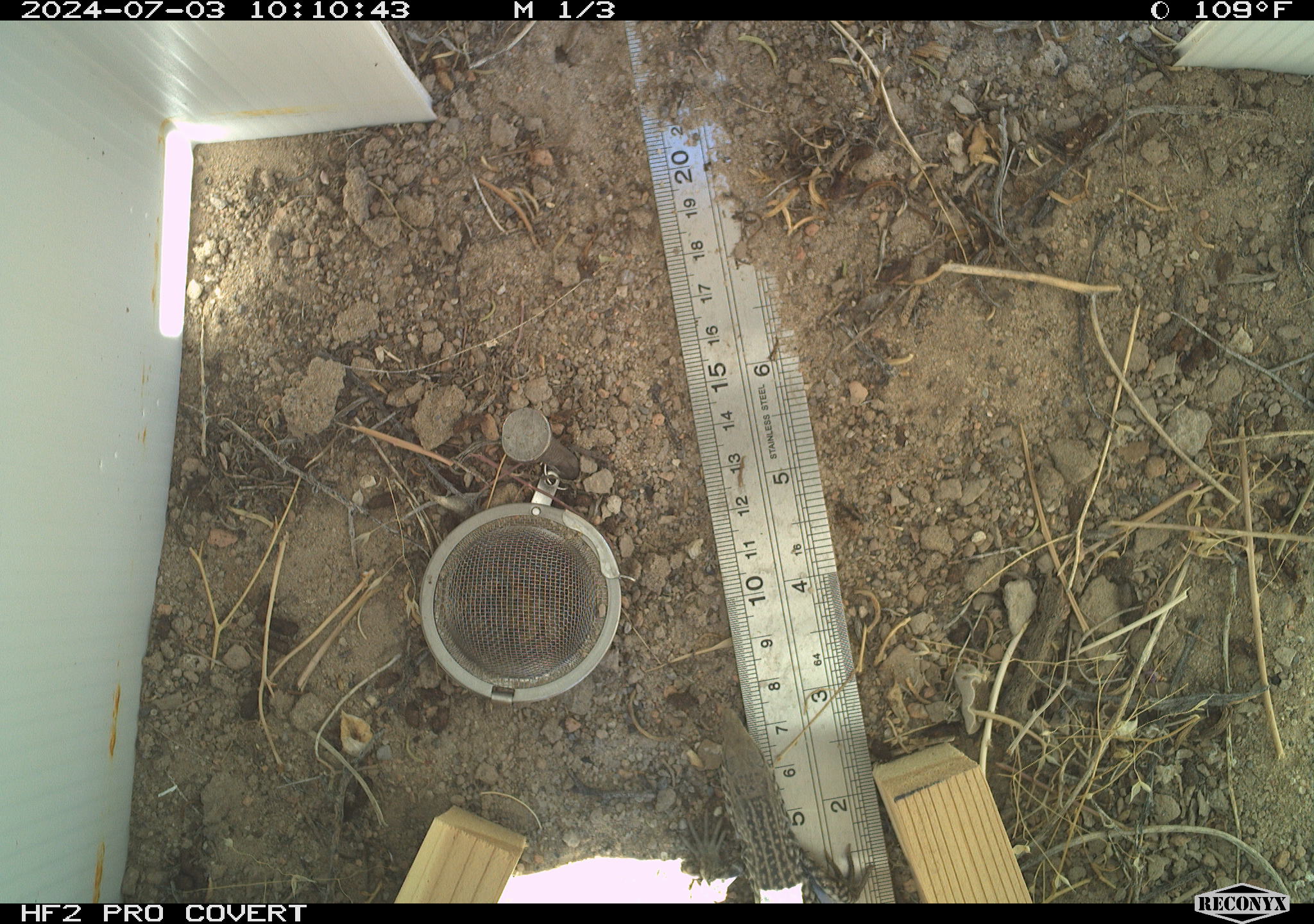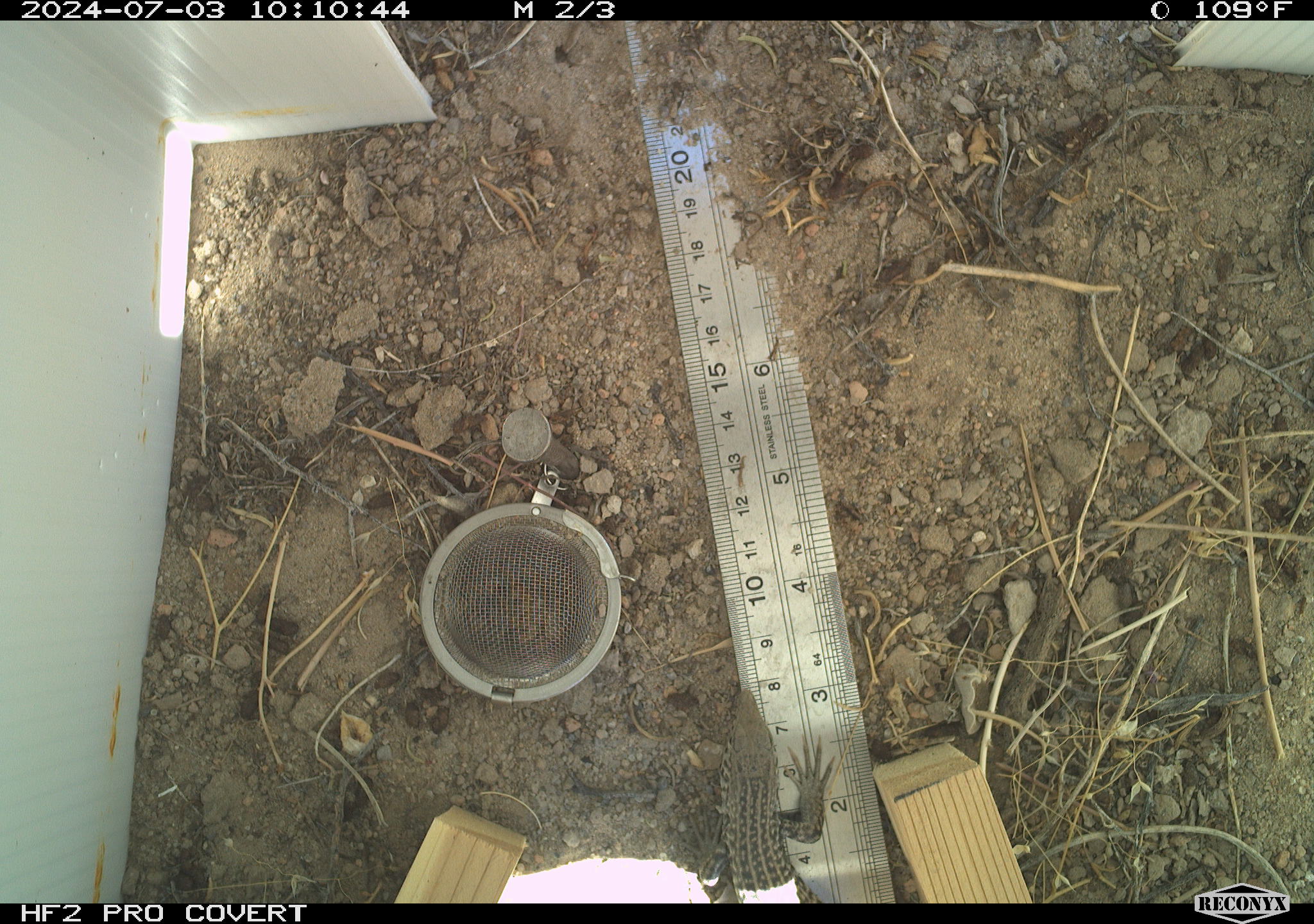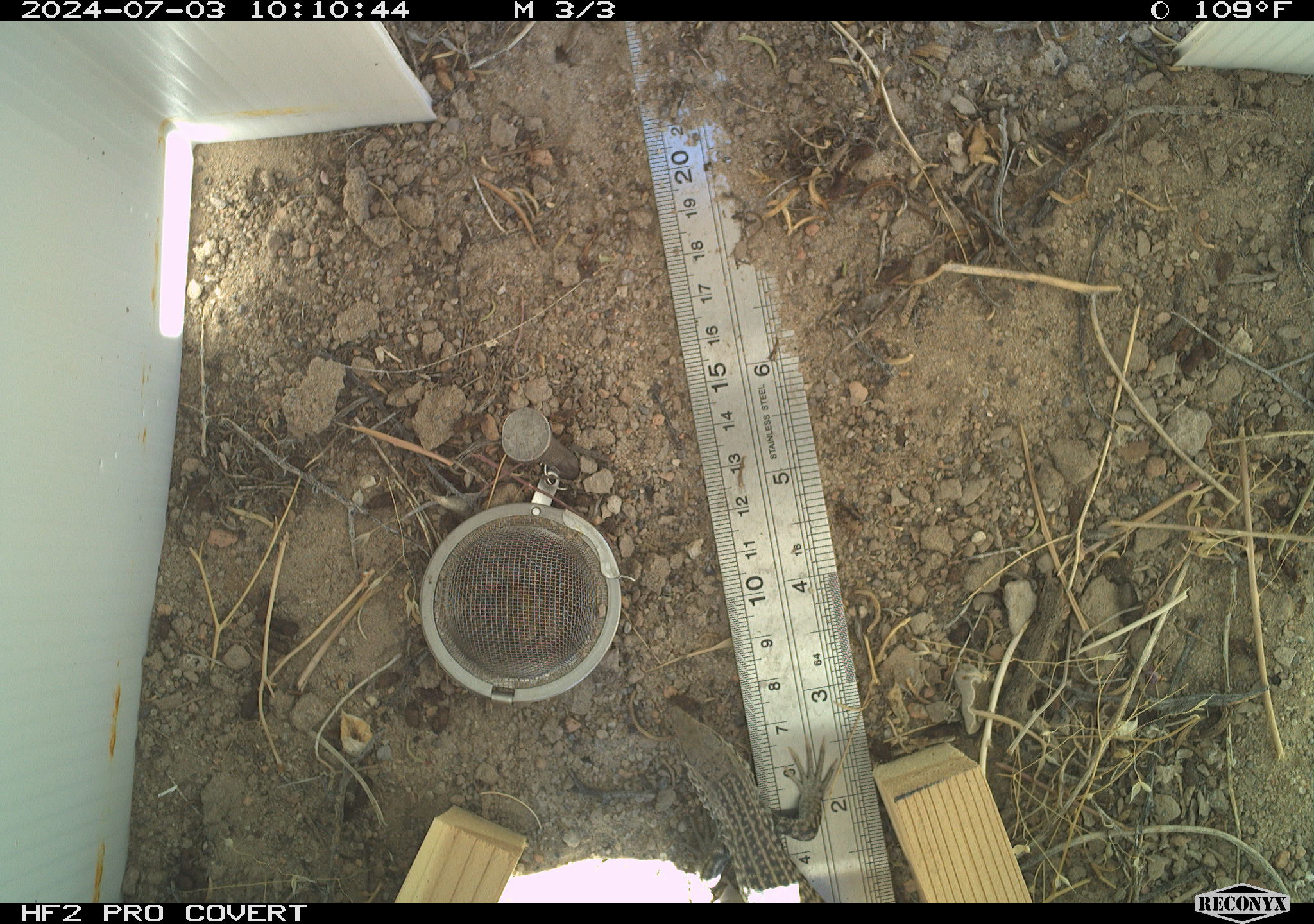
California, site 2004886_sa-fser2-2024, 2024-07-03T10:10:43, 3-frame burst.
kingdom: Animalia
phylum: Chordata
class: Reptilia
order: Squamata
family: Colubridae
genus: Masticophis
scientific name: Masticophis flagellum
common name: coachwhip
Coachwhip (Masticophis flagellum).